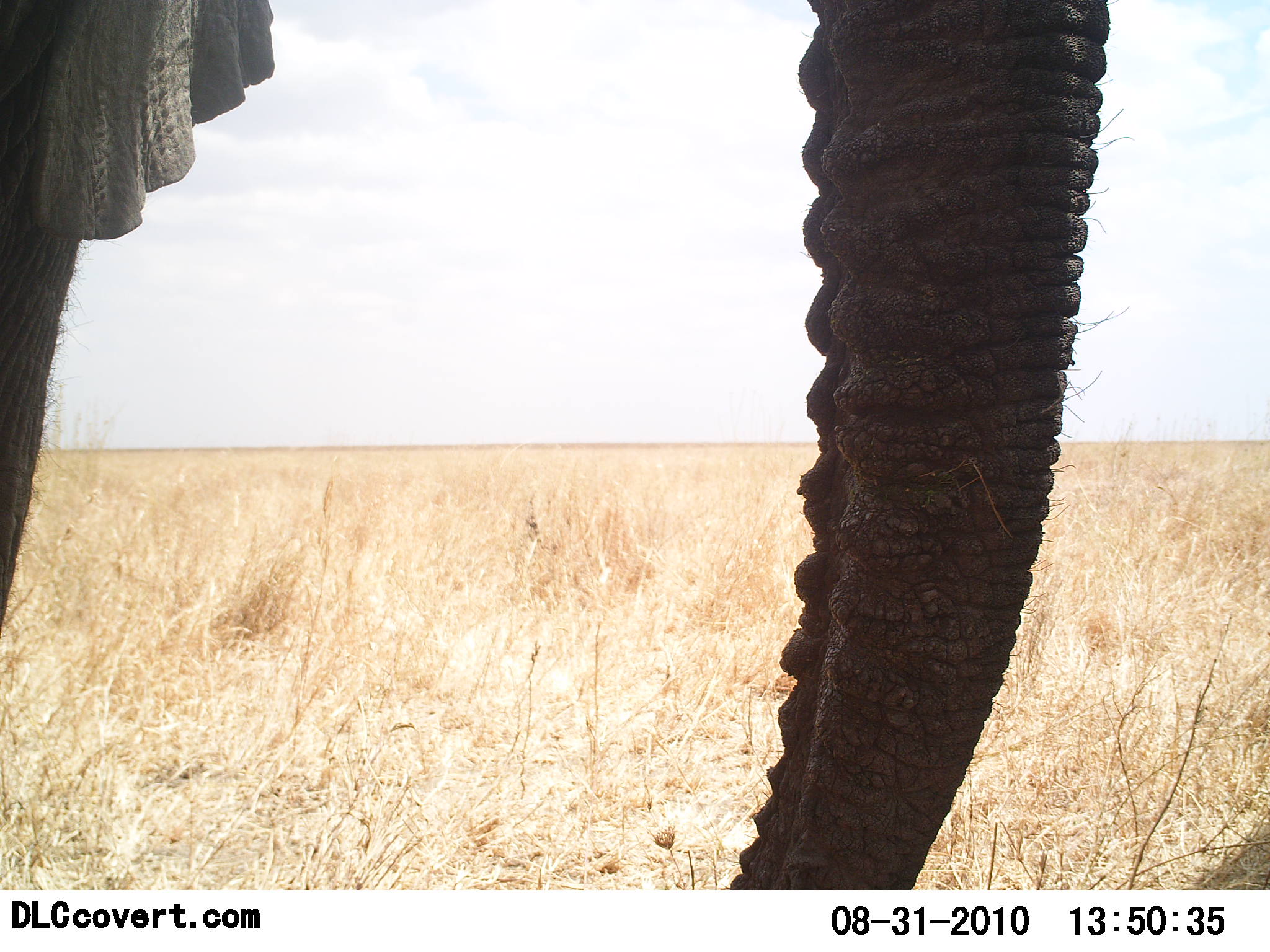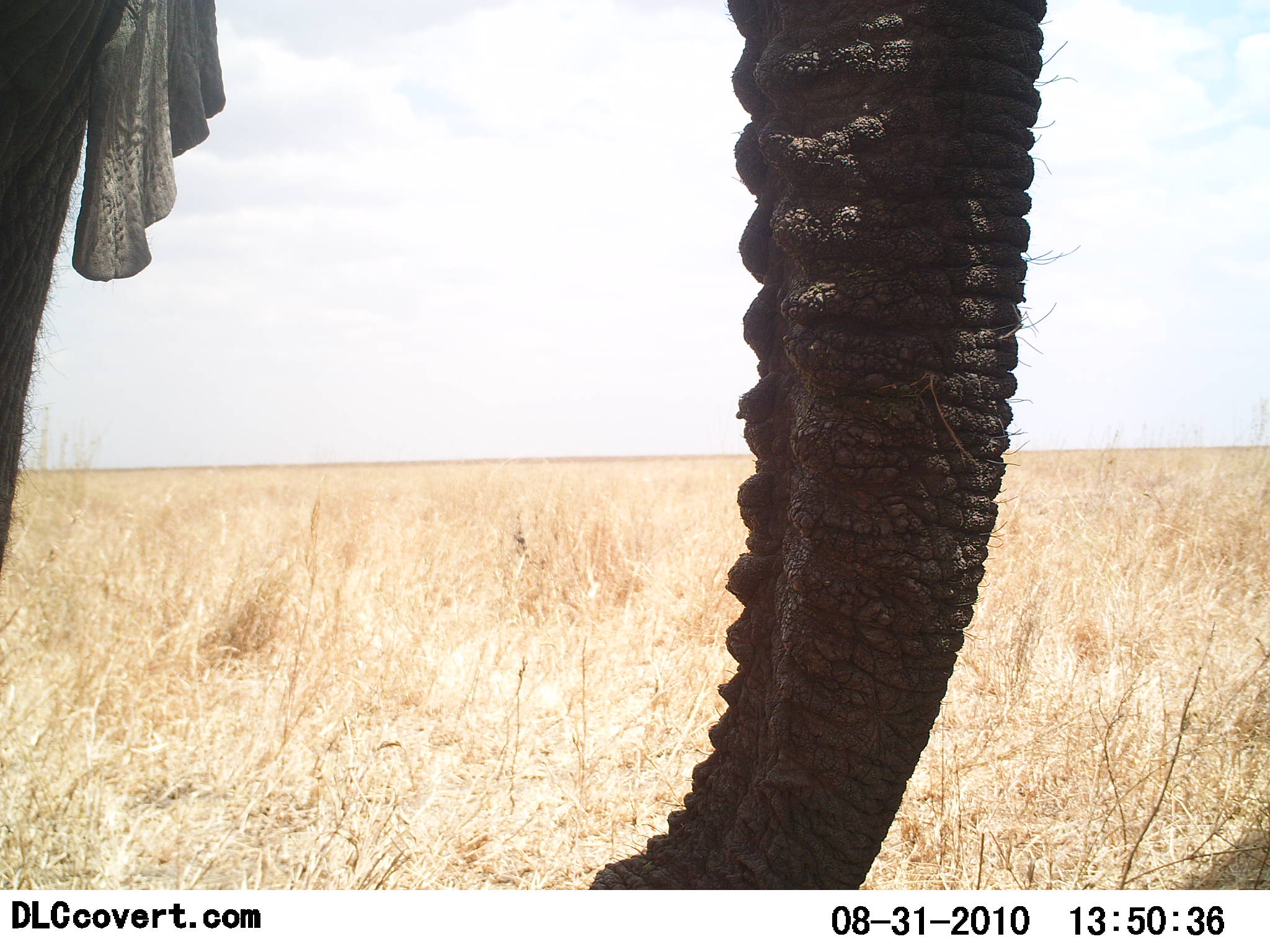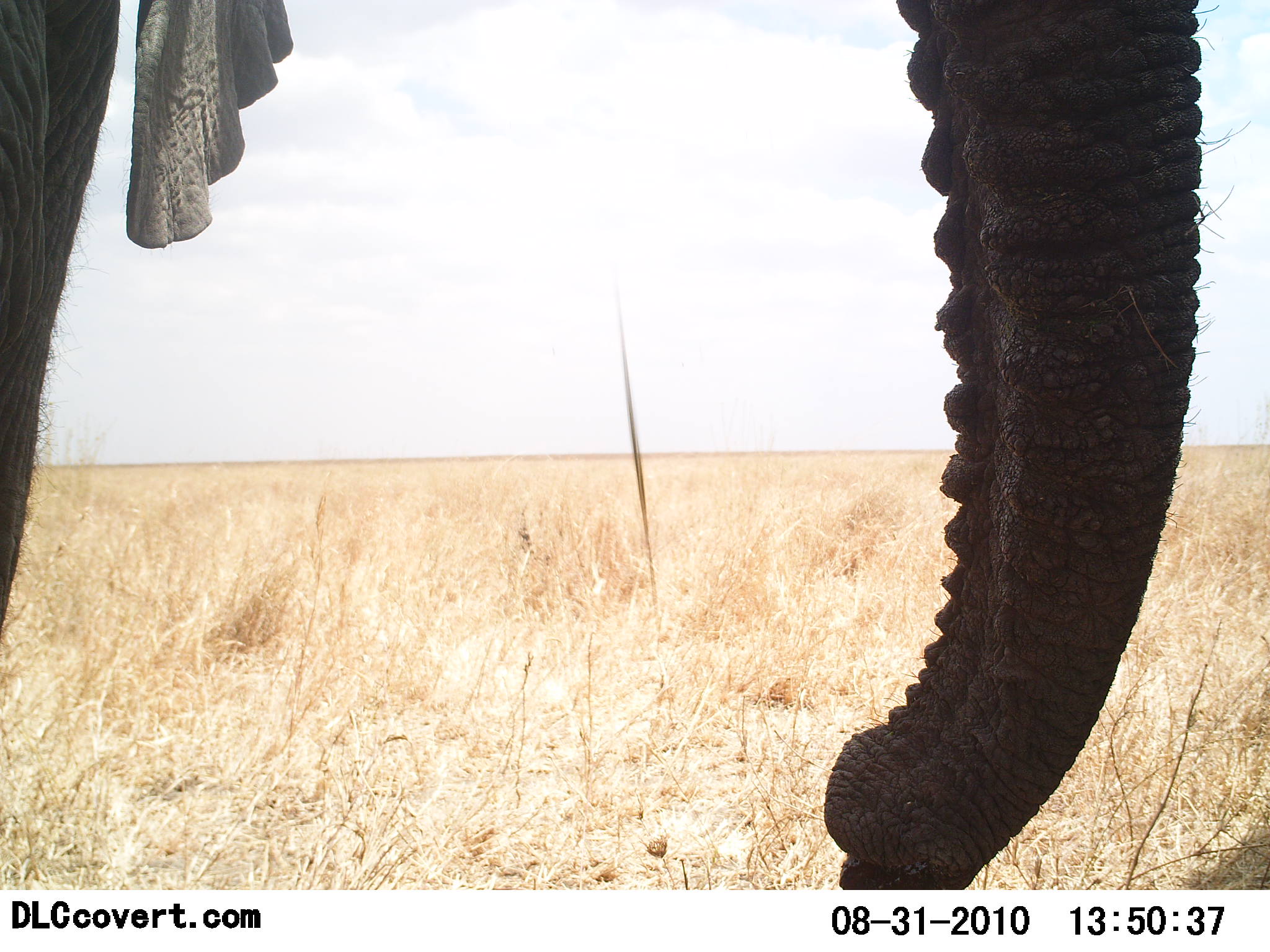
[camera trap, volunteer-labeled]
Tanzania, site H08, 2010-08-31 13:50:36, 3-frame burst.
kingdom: Animalia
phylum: Chordata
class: Mammalia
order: Proboscidea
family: Elephantidae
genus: Loxodonta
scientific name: Loxodonta africana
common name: african bush elephant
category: elephant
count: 1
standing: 93%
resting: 0%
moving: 7%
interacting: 0%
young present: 0%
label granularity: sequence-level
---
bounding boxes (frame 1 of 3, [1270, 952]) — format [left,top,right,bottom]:
animal: [3,0,1116,888]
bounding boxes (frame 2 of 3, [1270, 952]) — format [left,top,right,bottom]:
animal: [1,0,1049,889]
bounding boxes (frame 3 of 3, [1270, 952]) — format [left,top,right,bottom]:
animal: [1,0,1206,892]